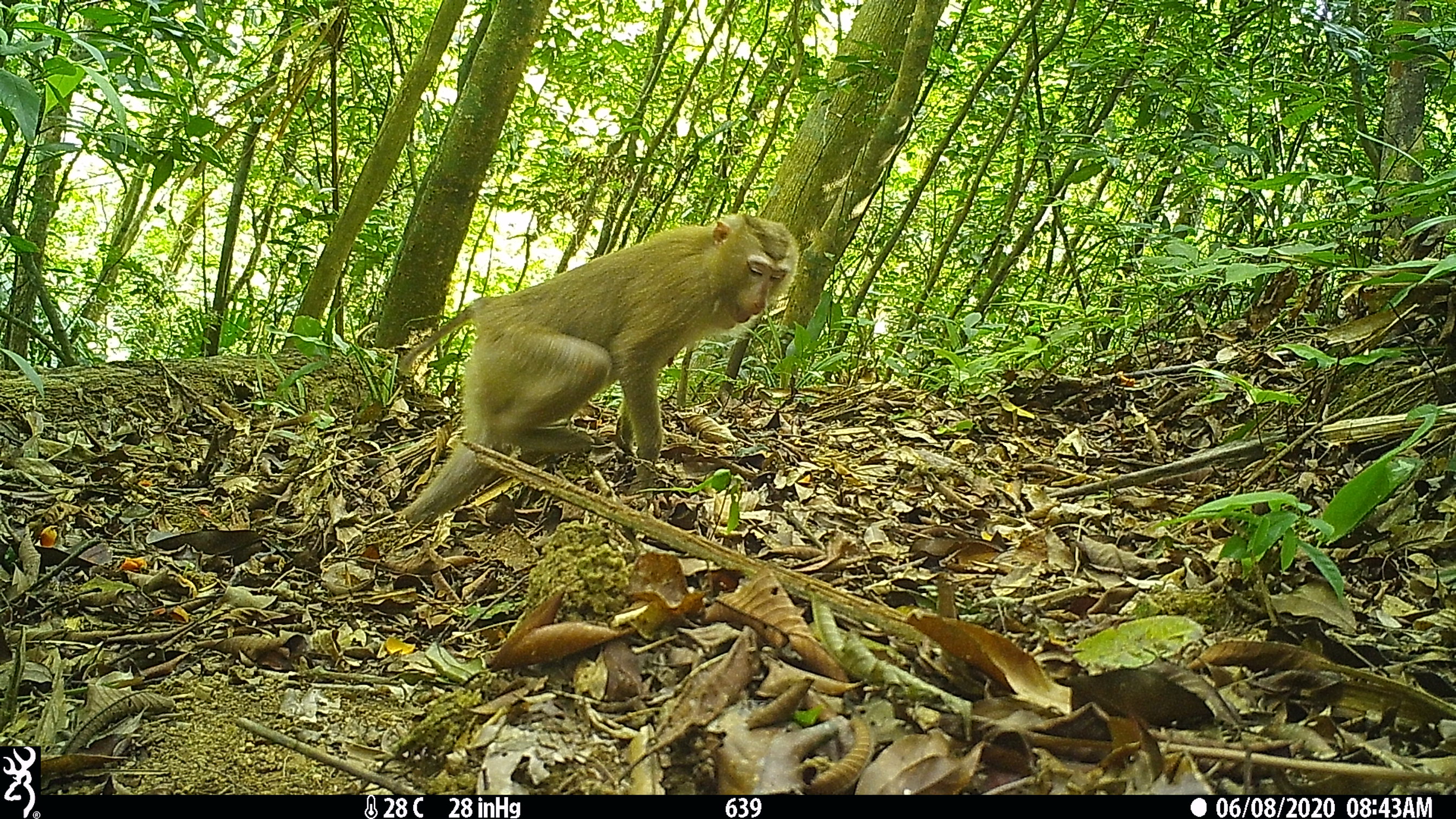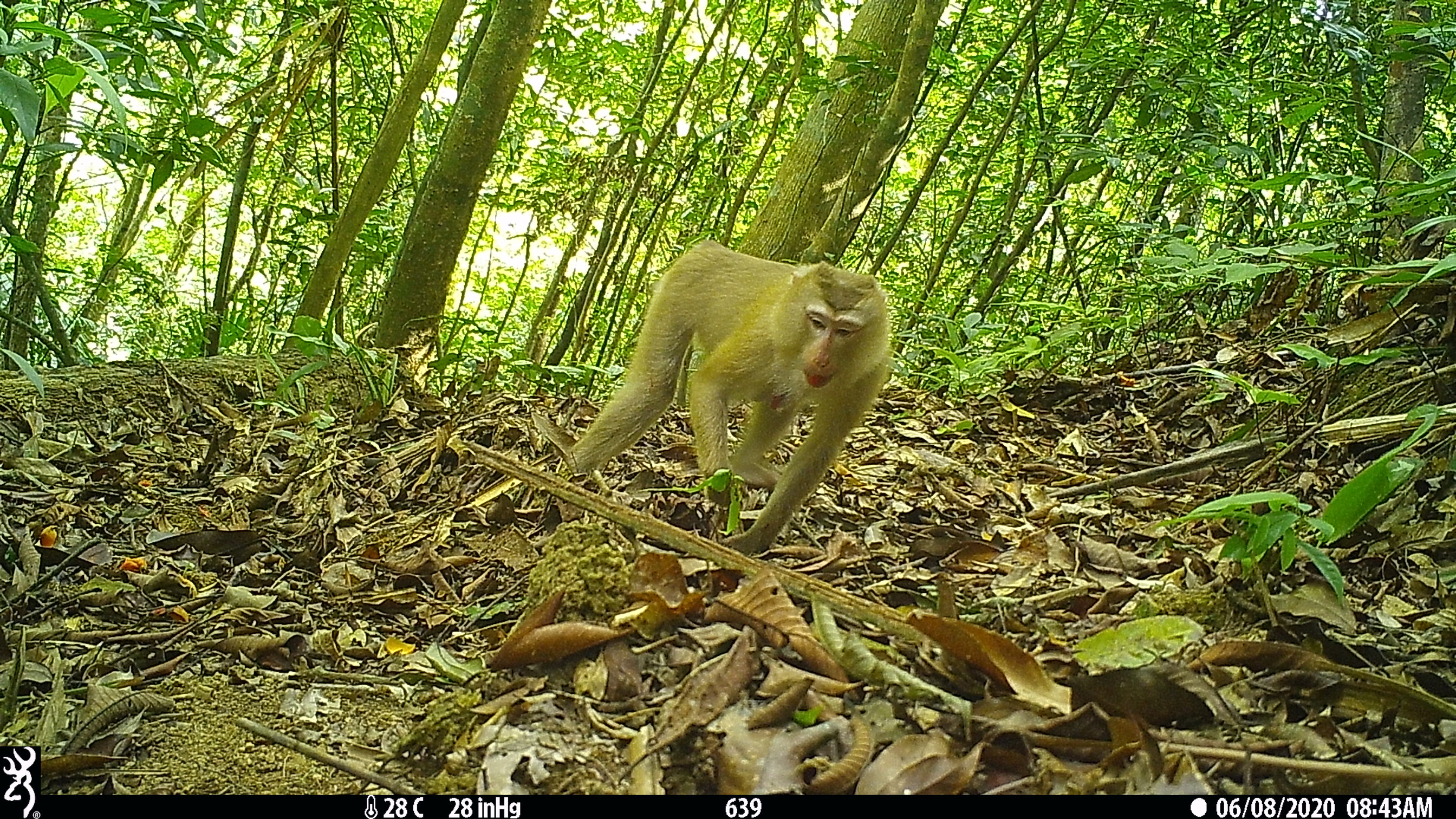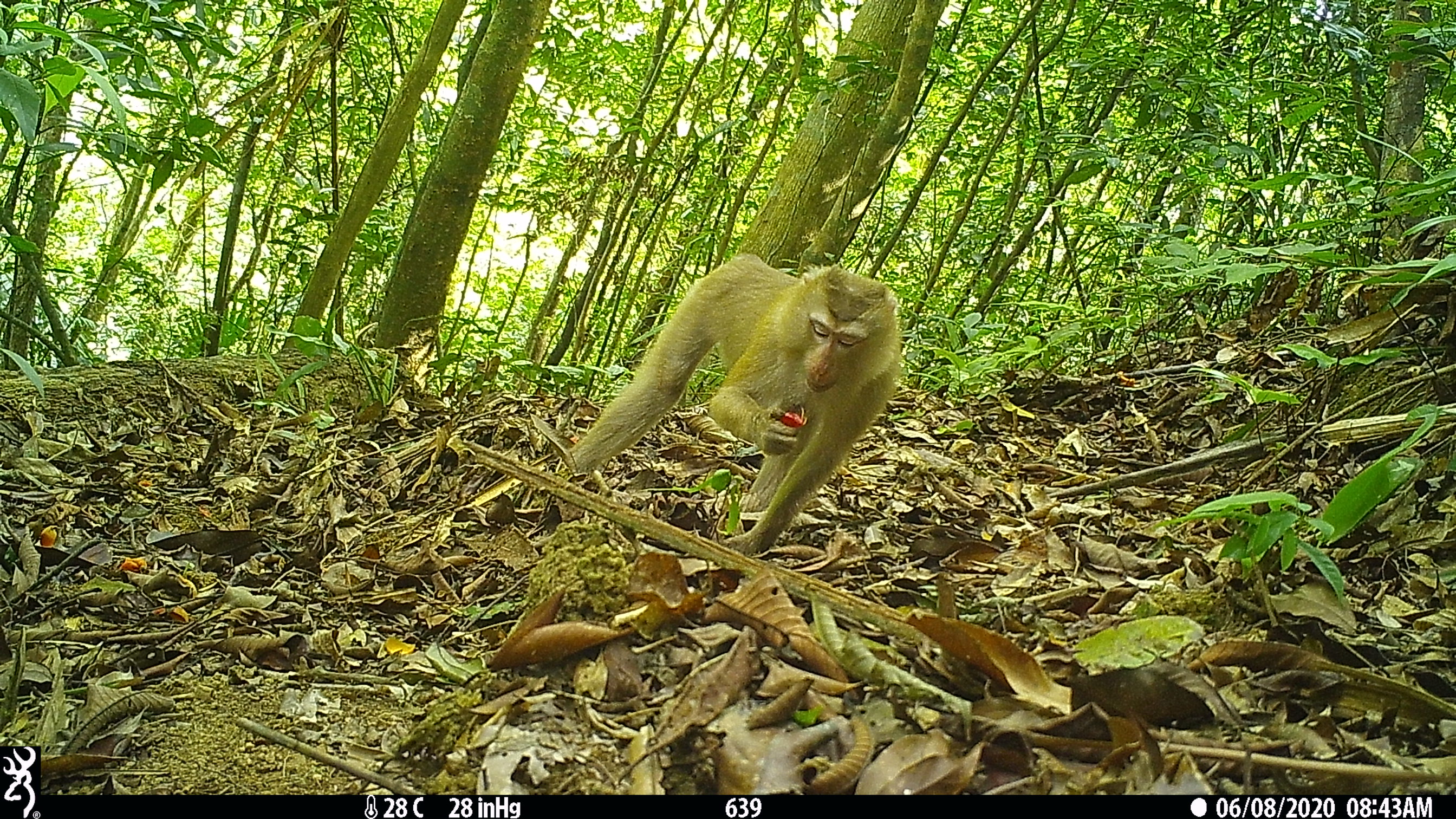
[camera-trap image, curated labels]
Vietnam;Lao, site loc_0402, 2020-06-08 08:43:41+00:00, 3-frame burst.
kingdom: Animalia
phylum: Chordata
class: Mammalia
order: Primates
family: Cercopithecidae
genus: Macaca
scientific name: Macaca nemestrina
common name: pig-tailed macaque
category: pig tailed macaque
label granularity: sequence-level